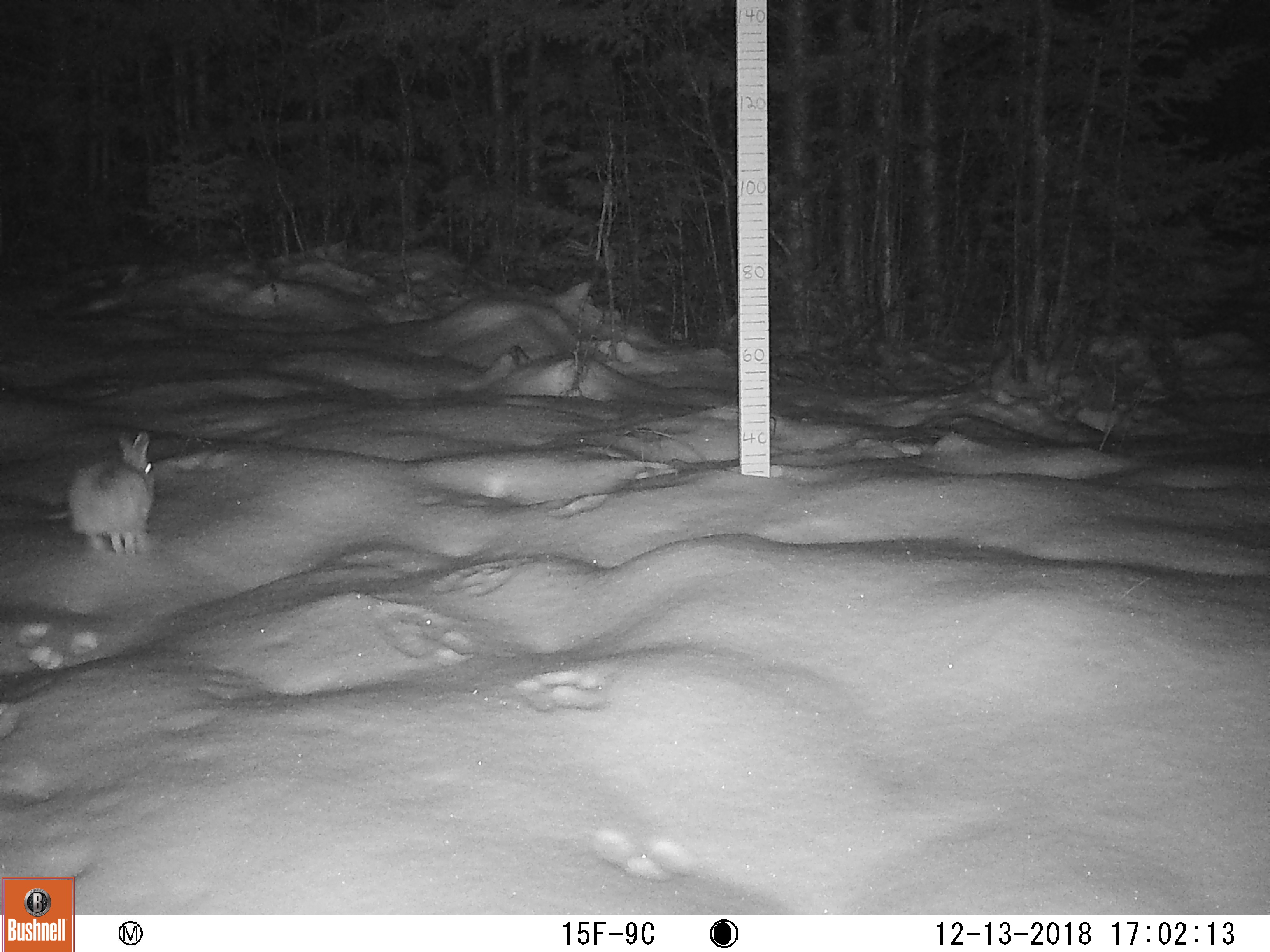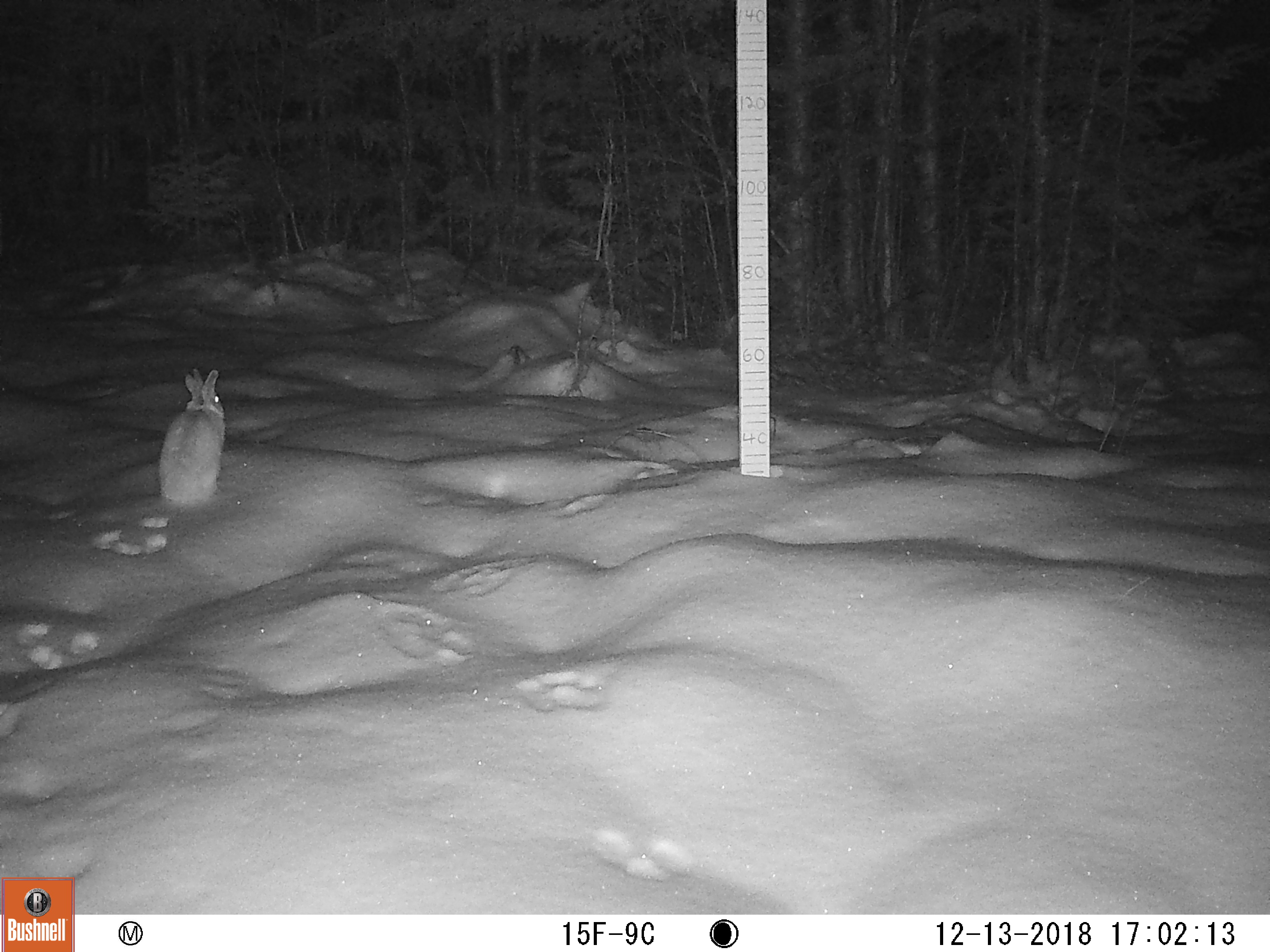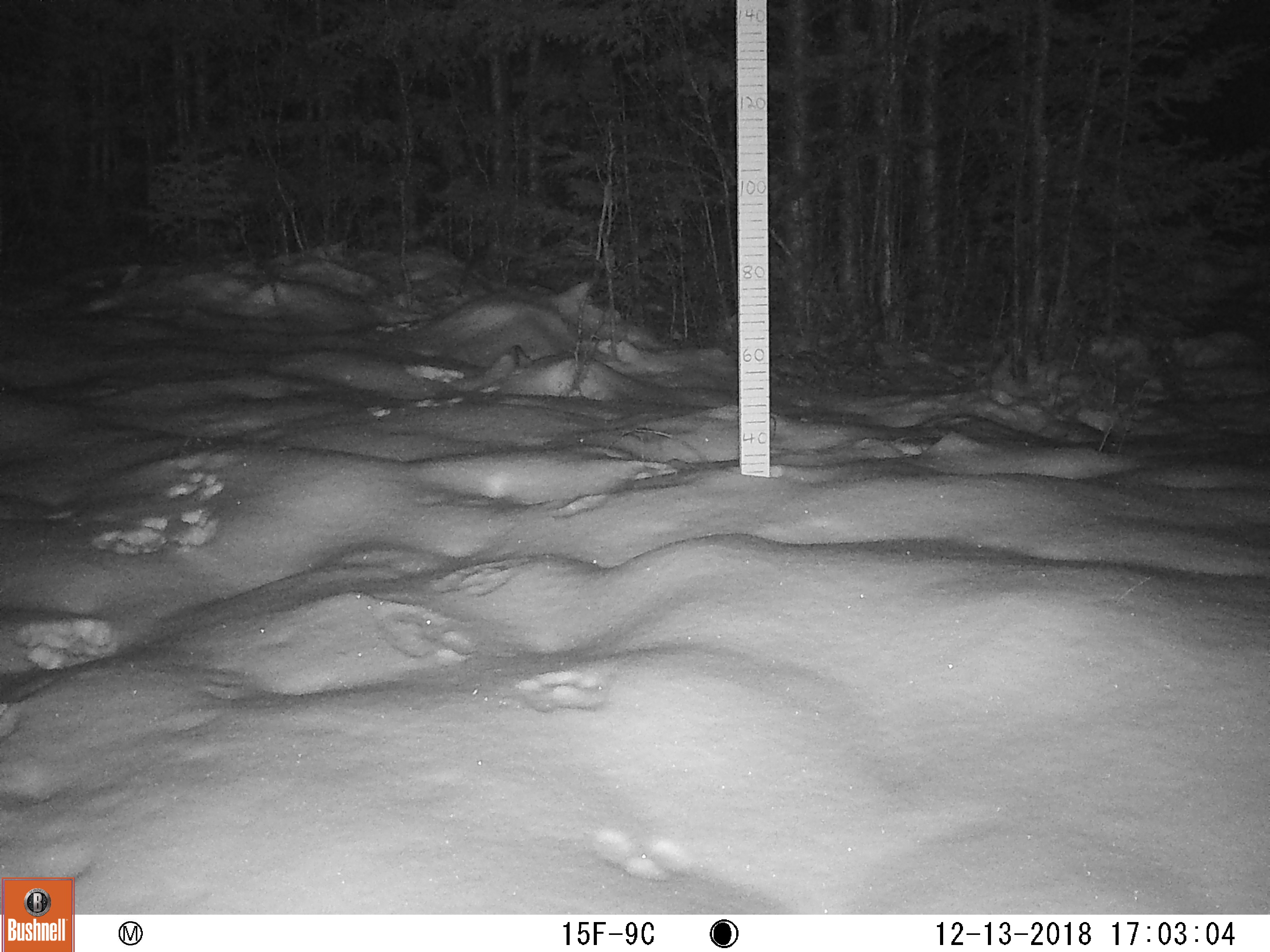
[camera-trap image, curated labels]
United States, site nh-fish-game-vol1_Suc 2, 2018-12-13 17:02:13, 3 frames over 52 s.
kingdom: Animalia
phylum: Chordata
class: Mammalia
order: Lagomorpha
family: Leporidae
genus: Lepus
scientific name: Lepus americanus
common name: snowshoe hare